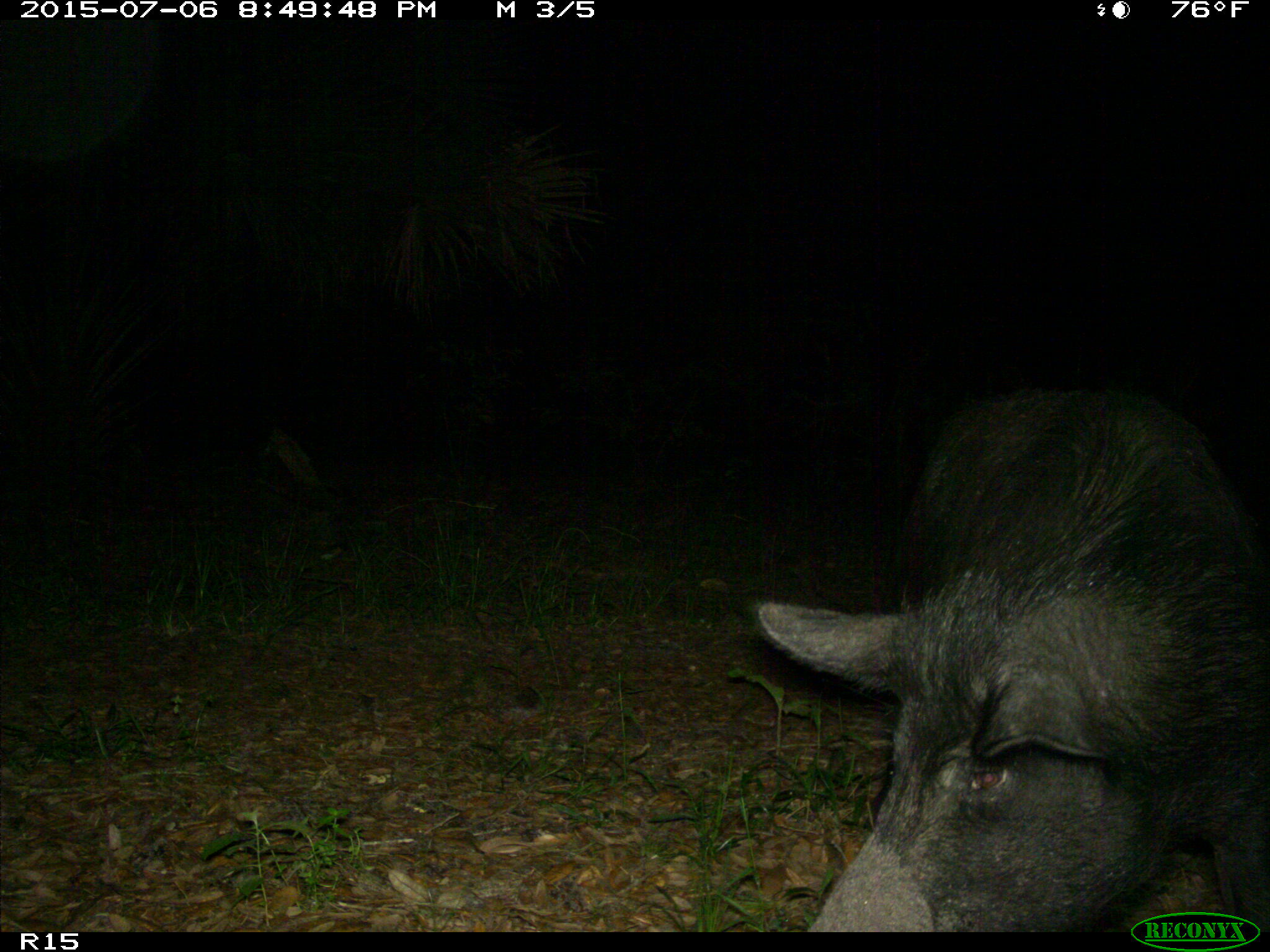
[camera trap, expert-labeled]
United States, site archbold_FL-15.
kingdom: Animalia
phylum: Chordata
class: Mammalia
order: Artiodactyla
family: Suidae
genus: Sus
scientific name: Sus scrofa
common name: wild boar